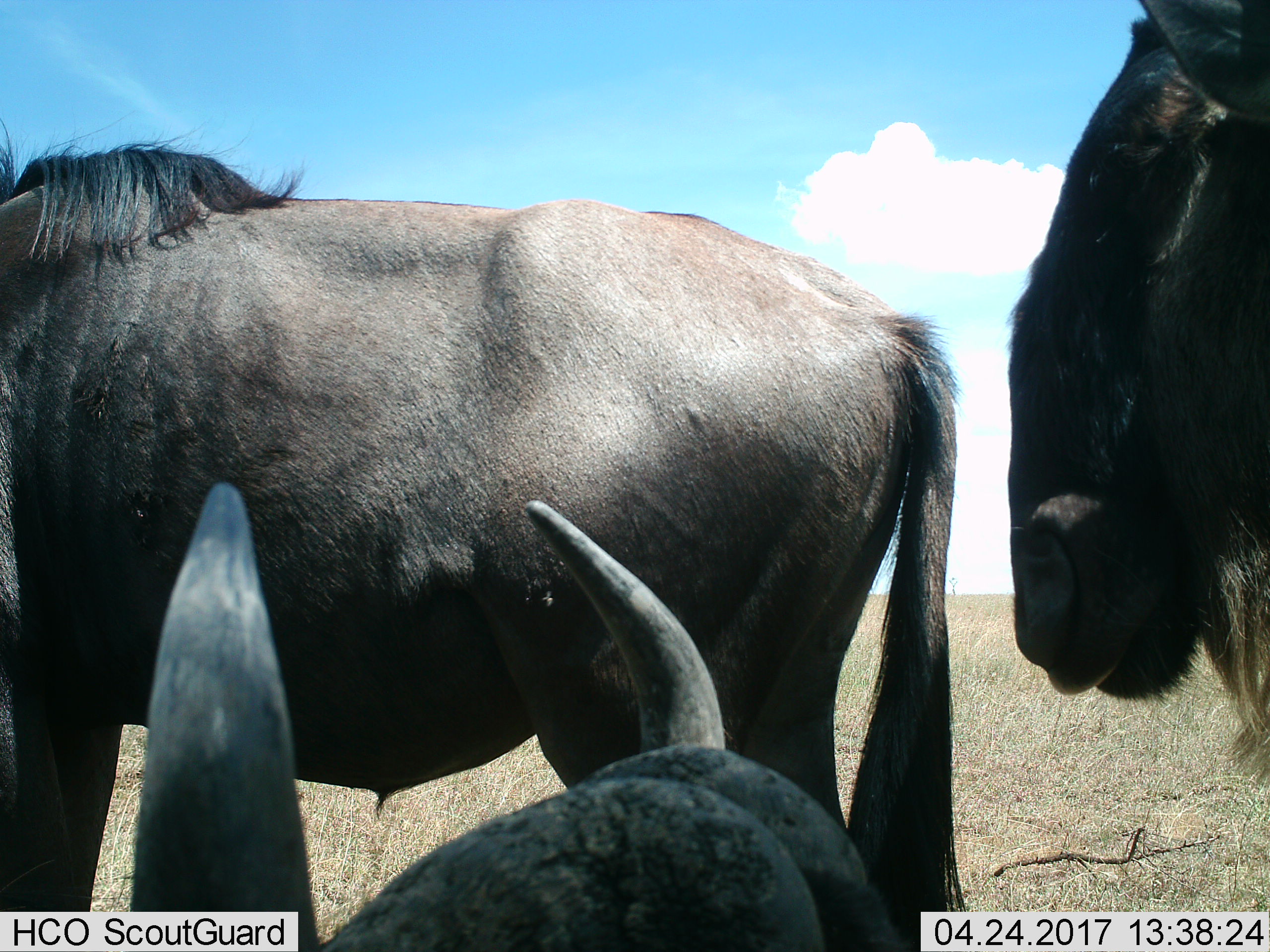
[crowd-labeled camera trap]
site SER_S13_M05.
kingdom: Animalia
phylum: Chordata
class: Mammalia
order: Artiodactyla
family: Bovidae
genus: Connochaetes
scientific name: Connochaetes taurinus taurinus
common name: blue wildebeest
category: wildebeestblue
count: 3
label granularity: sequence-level